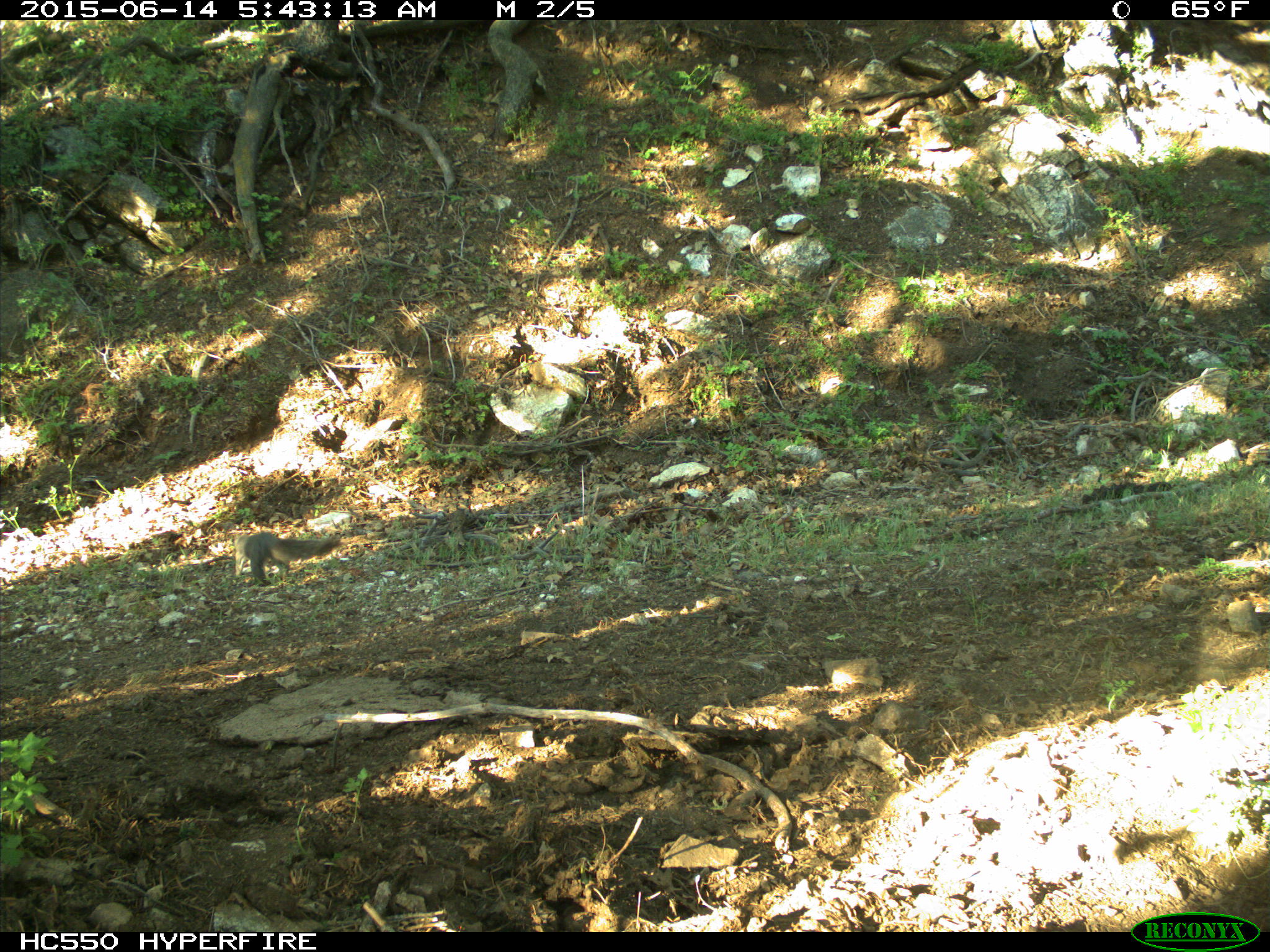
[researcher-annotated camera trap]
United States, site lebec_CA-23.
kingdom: Animalia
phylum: Chordata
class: Mammalia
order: Rodentia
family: Sciuridae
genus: Sciurus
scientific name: Sciurus carolinensis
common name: eastern gray squirrel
Sciurus carolinensis (eastern gray squirrel).